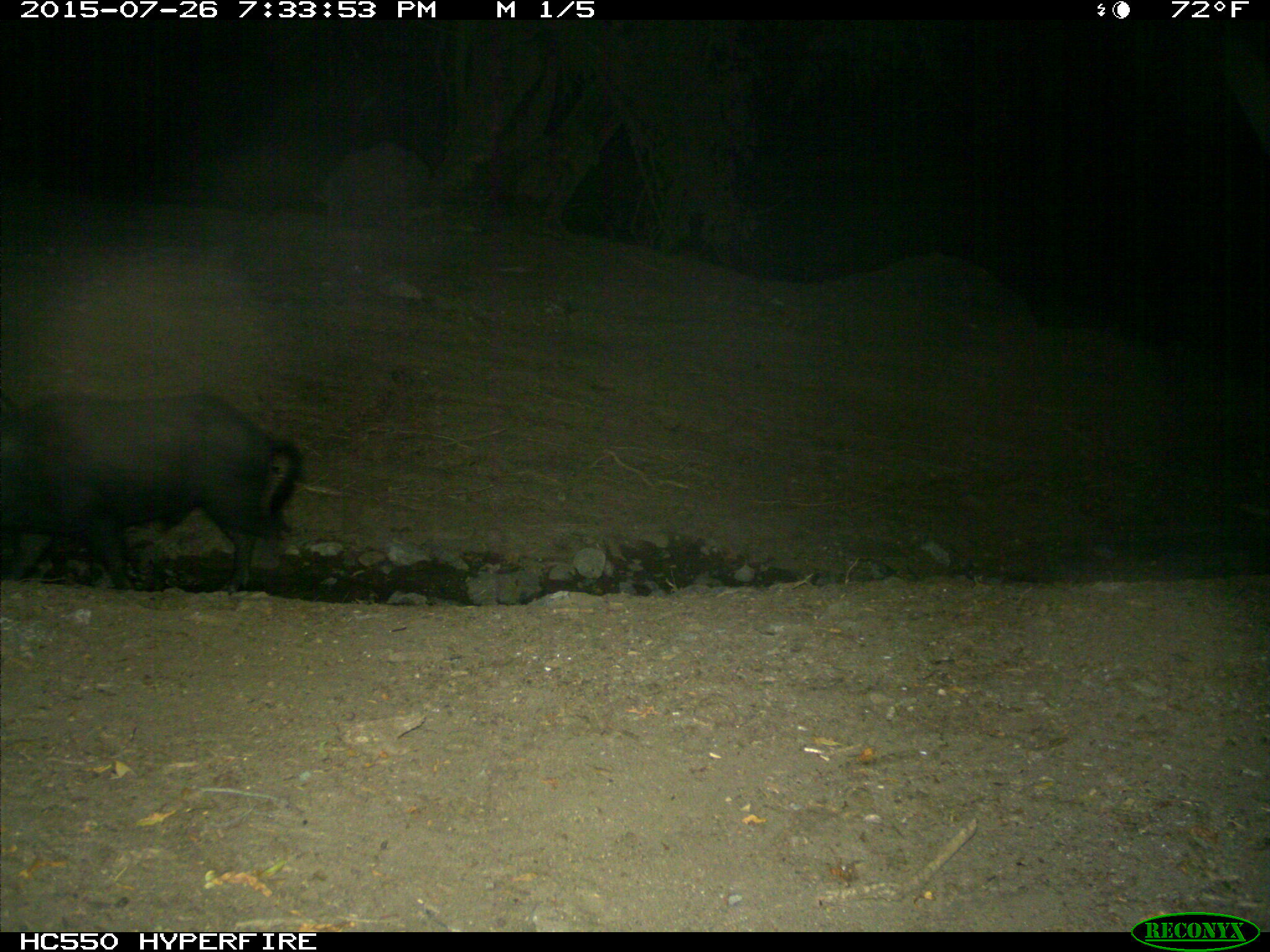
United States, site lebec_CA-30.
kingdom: Animalia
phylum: Chordata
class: Mammalia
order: Artiodactyla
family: Suidae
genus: Sus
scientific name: Sus scrofa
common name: wild boar